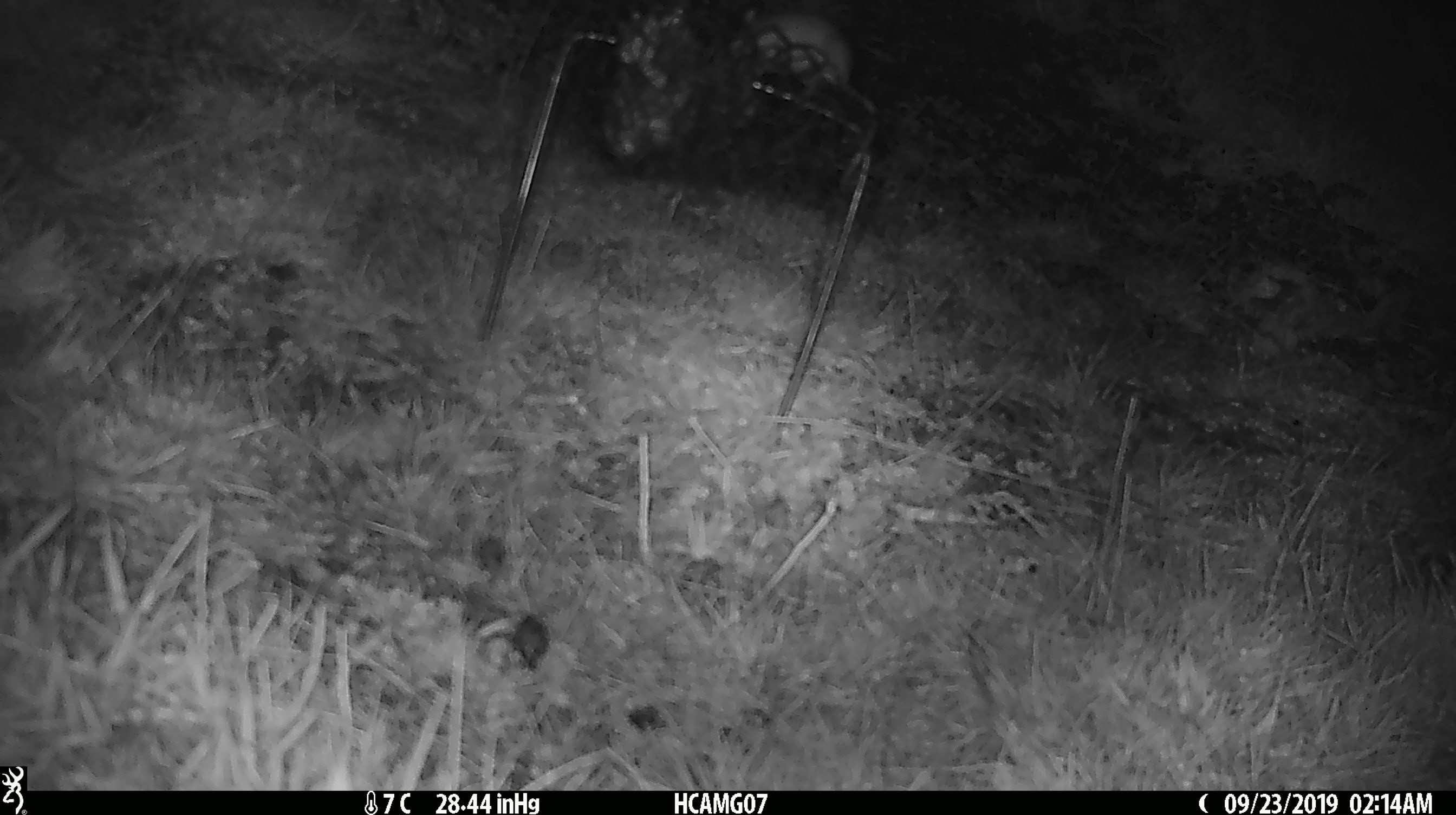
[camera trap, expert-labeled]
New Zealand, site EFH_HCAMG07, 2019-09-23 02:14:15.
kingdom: Animalia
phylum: Chordata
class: Mammalia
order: Rodentia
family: Muridae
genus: Mus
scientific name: Mus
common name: mouse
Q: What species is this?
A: Mouse (Mus).